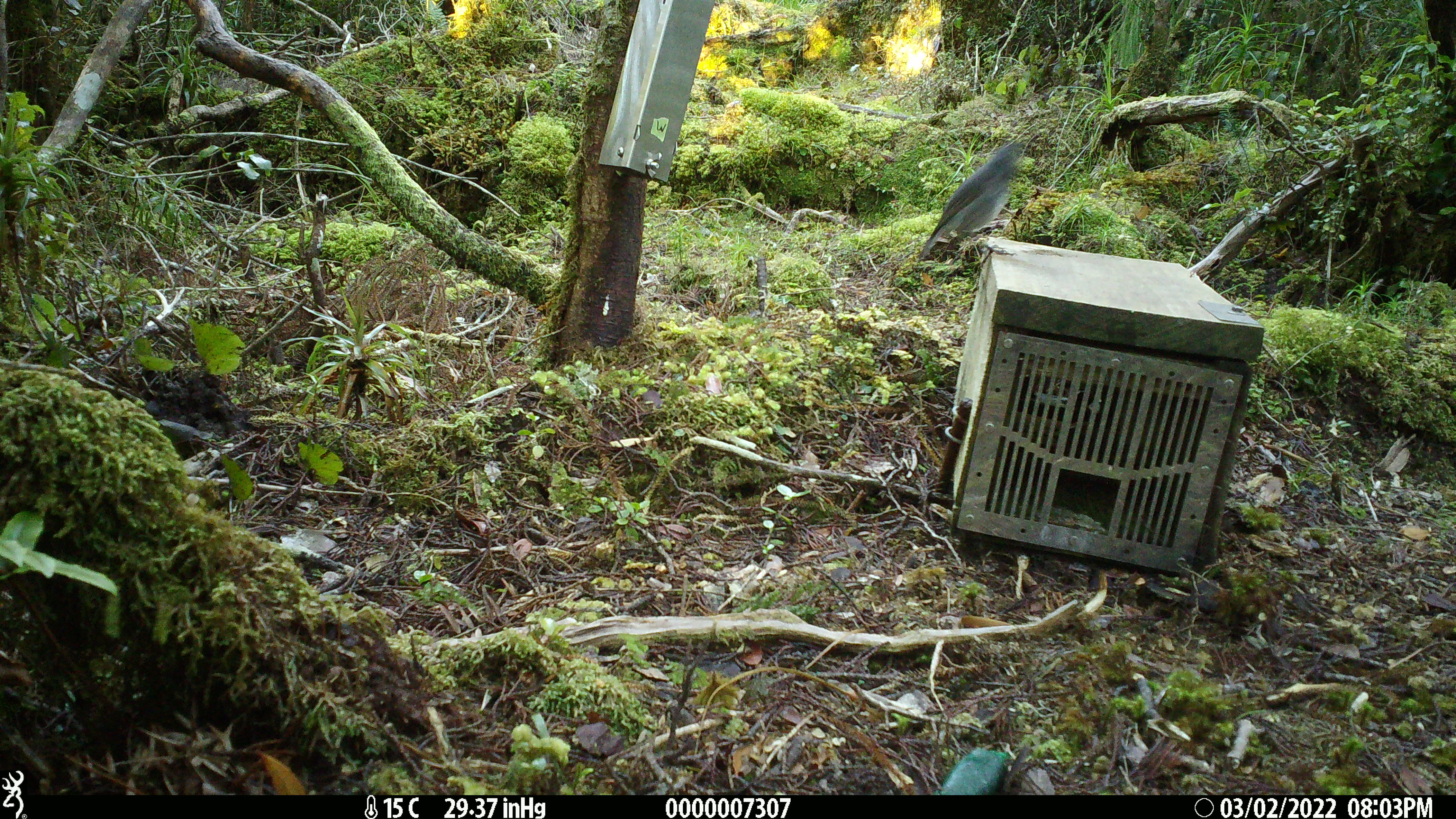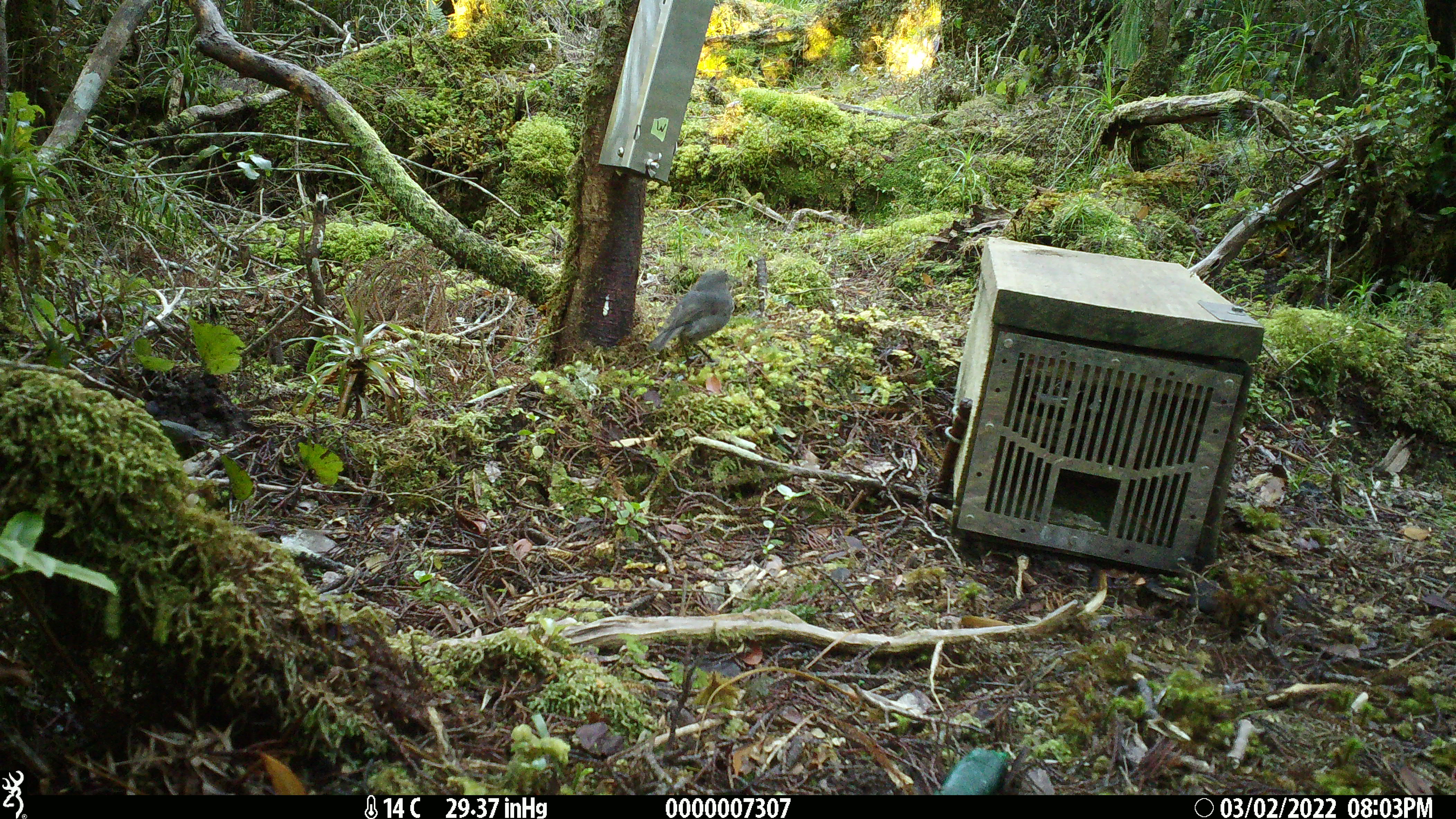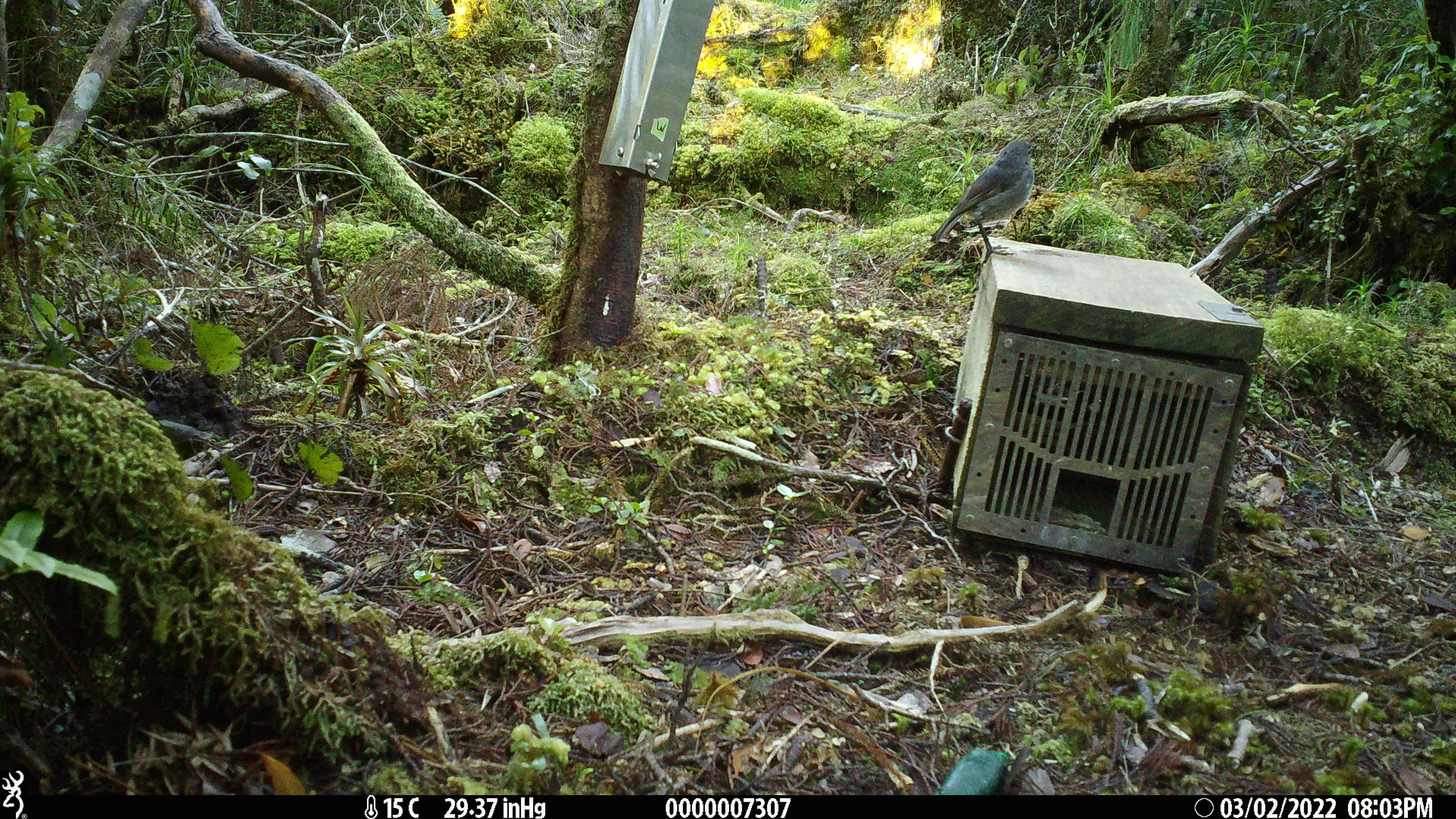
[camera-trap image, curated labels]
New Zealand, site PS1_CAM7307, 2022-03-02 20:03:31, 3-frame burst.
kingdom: Animalia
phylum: Chordata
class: Aves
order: Passeriformes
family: Petroicidae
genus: Petroica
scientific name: Petroica australis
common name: new zealand robin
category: robin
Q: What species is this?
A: Robin (new zealand robin) (Petroica australis).